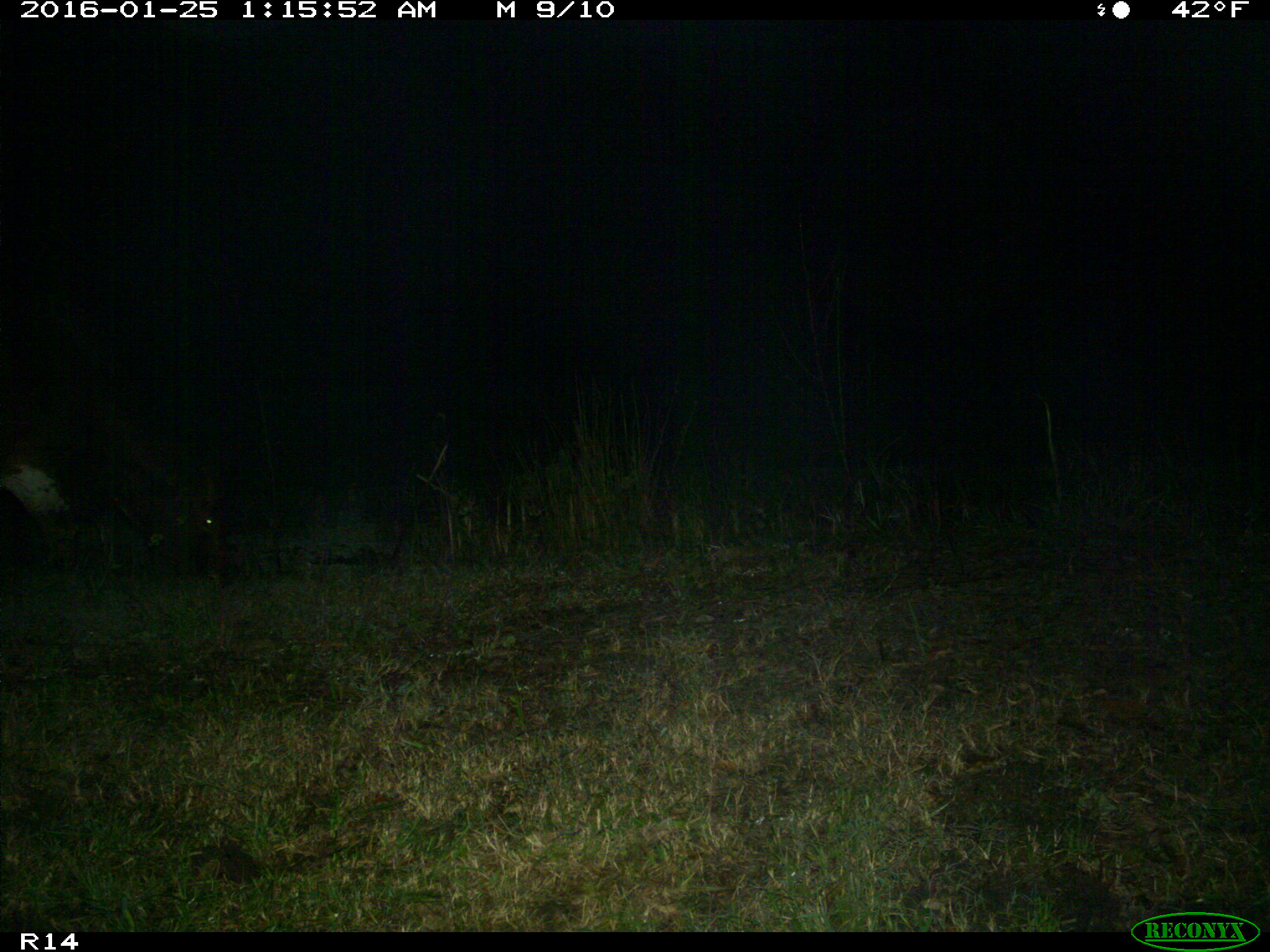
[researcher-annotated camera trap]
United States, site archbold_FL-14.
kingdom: Animalia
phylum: Chordata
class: Mammalia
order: Artiodactyla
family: Bovidae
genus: Bos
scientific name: Bos taurus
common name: domestic cow